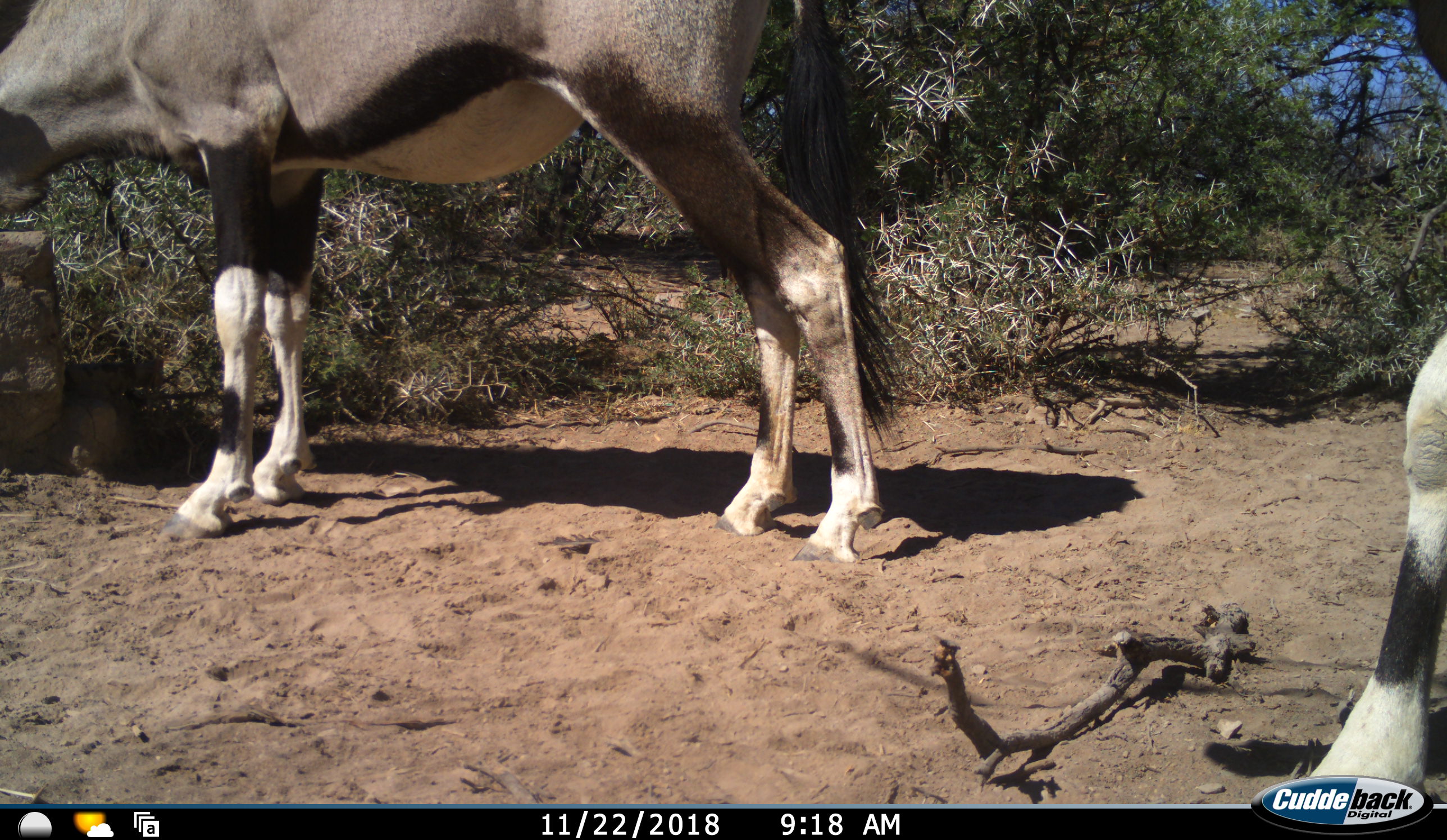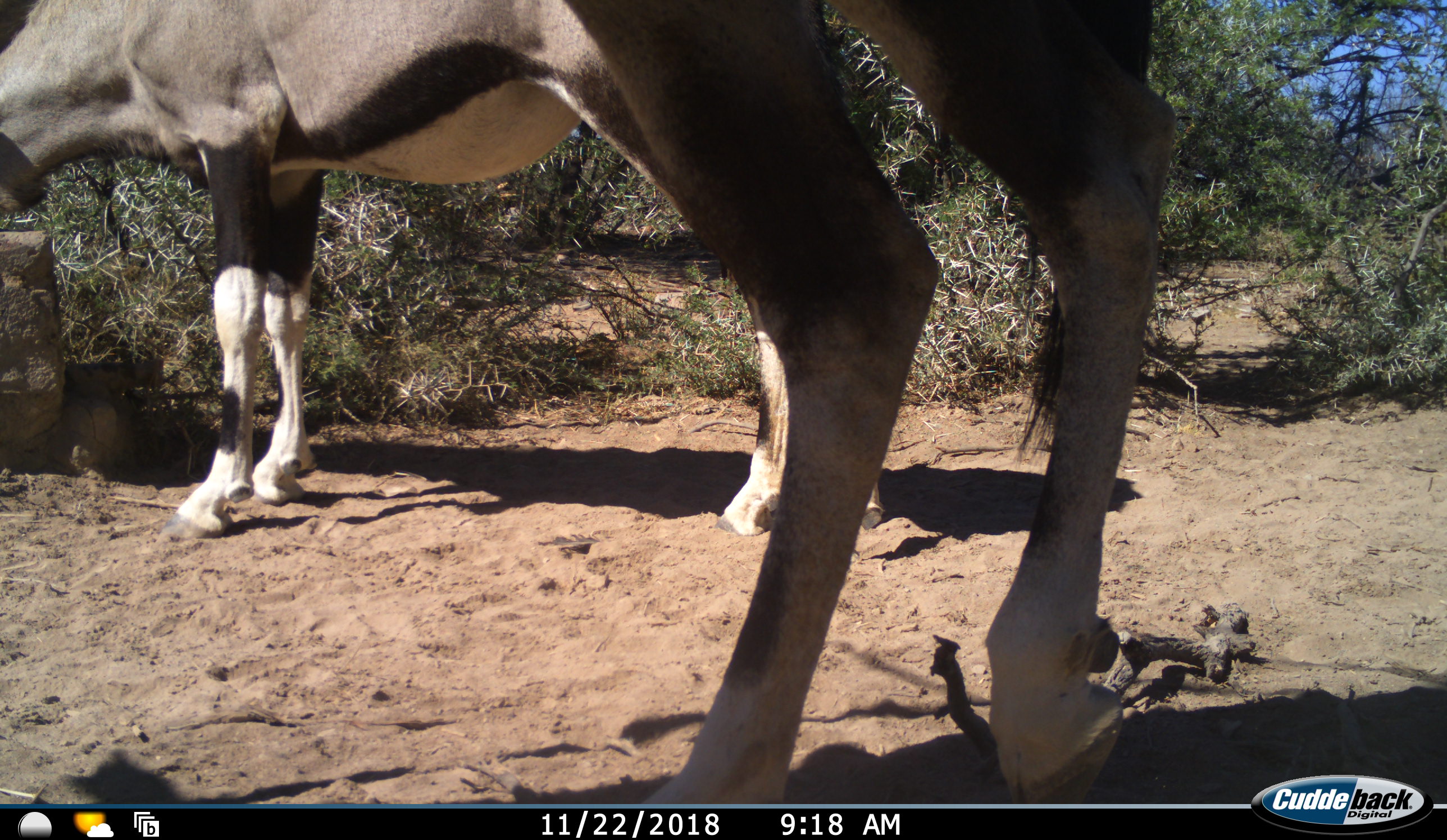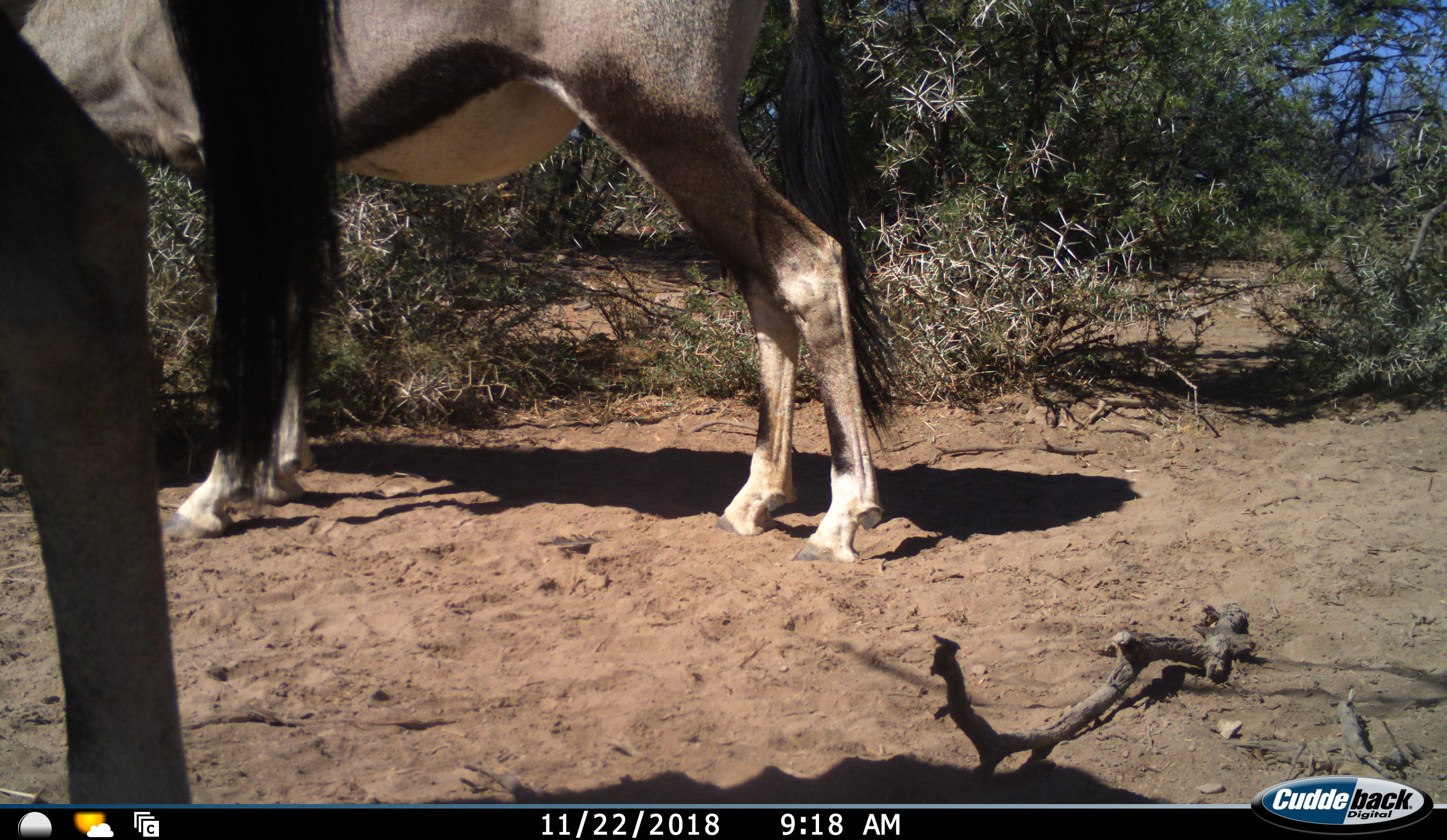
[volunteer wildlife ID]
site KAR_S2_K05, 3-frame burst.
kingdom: Animalia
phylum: Chordata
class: Mammalia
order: Artiodactyla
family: Bovidae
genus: Oryx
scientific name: Oryx gazella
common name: gemsbok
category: oryx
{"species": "oryx (gemsbok) (Oryx gazella)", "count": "2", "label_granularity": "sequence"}